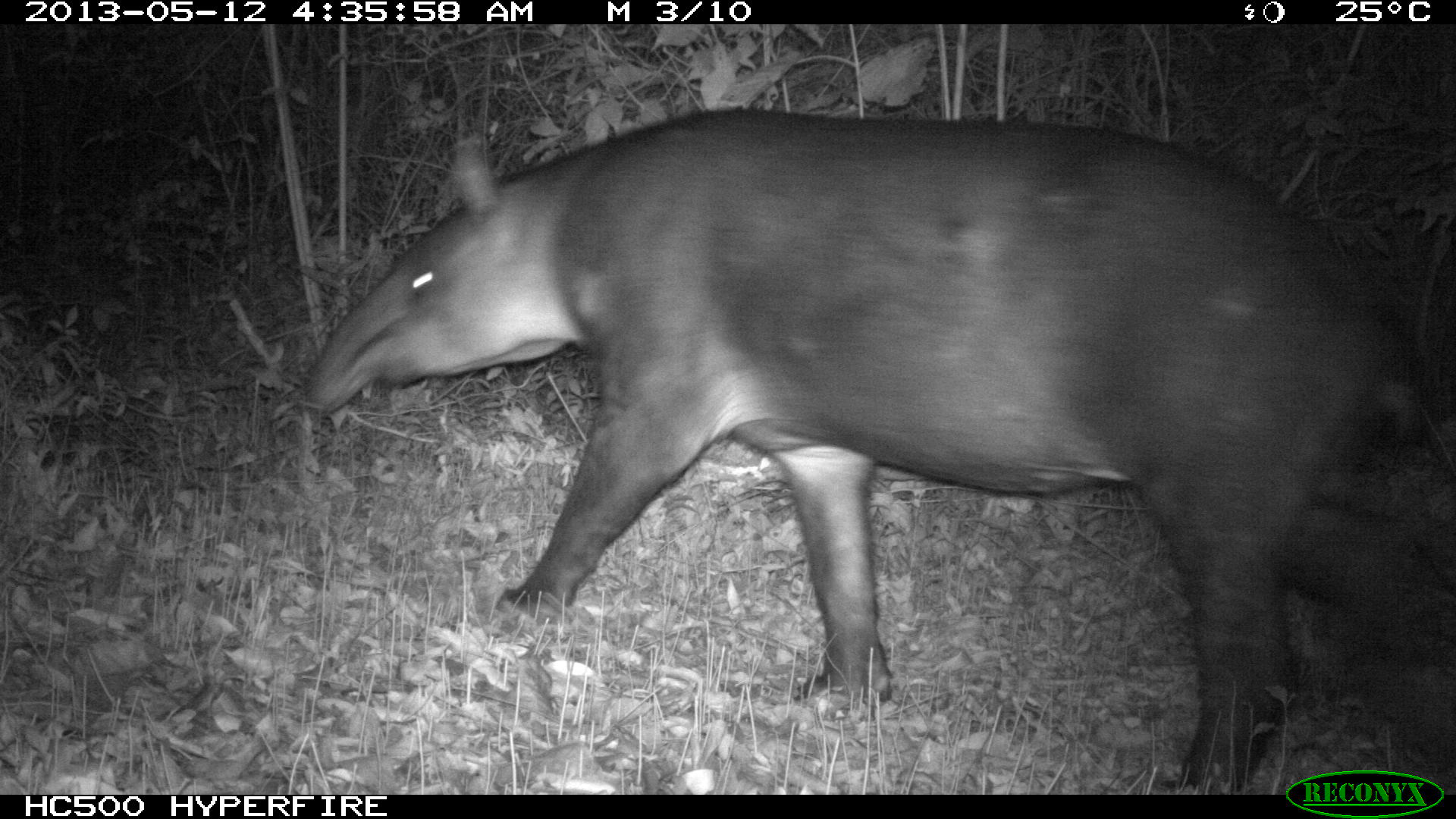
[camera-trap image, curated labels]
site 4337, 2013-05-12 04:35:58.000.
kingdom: Animalia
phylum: Chordata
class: Mammalia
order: Perissodactyla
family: Tapiridae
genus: Tapirus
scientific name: Tapirus bairdii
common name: baird's tapir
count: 1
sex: male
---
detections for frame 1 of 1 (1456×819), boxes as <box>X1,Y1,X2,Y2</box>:
tapirus bairdii: <box>303,106,1456,793</box>